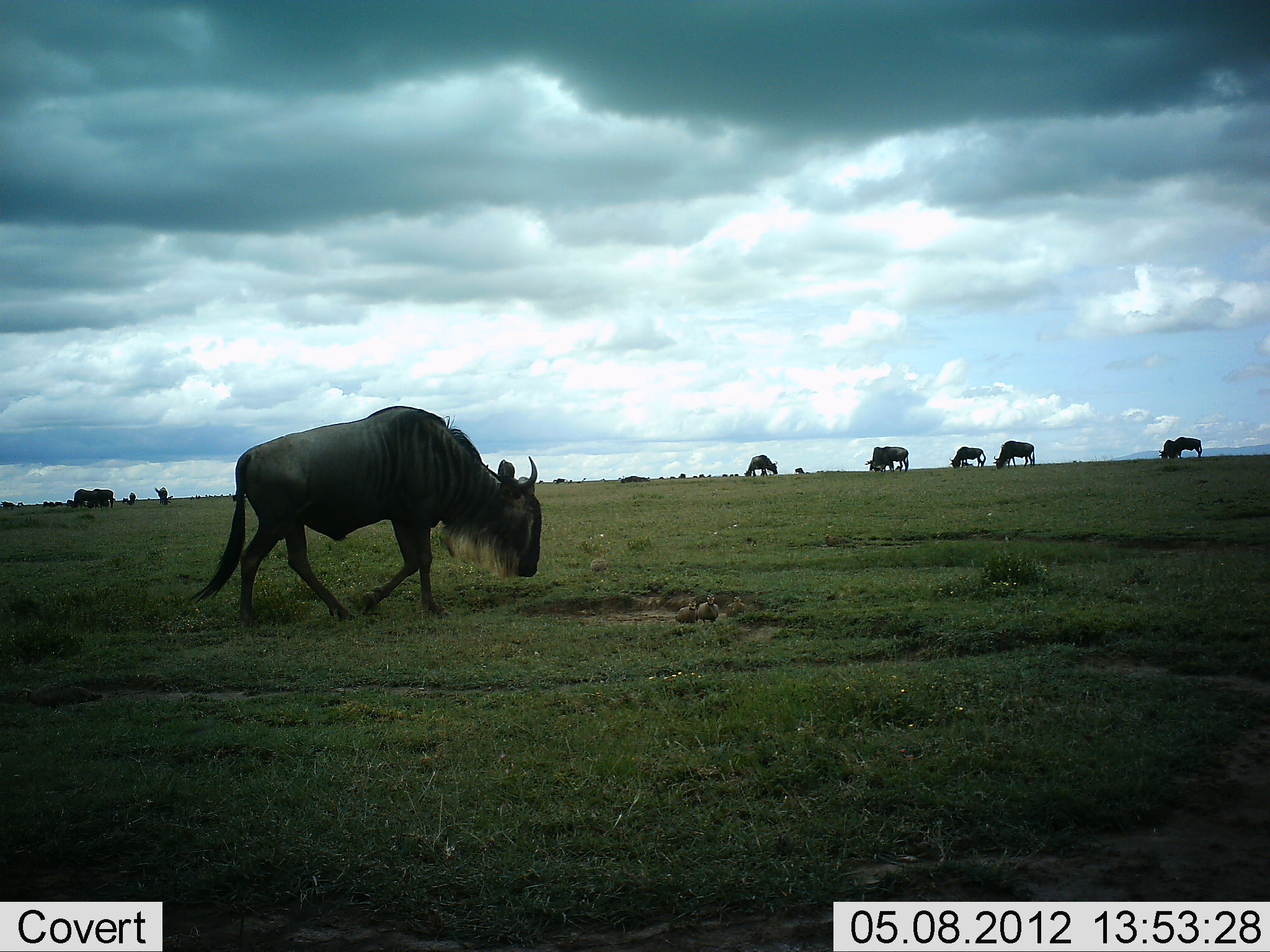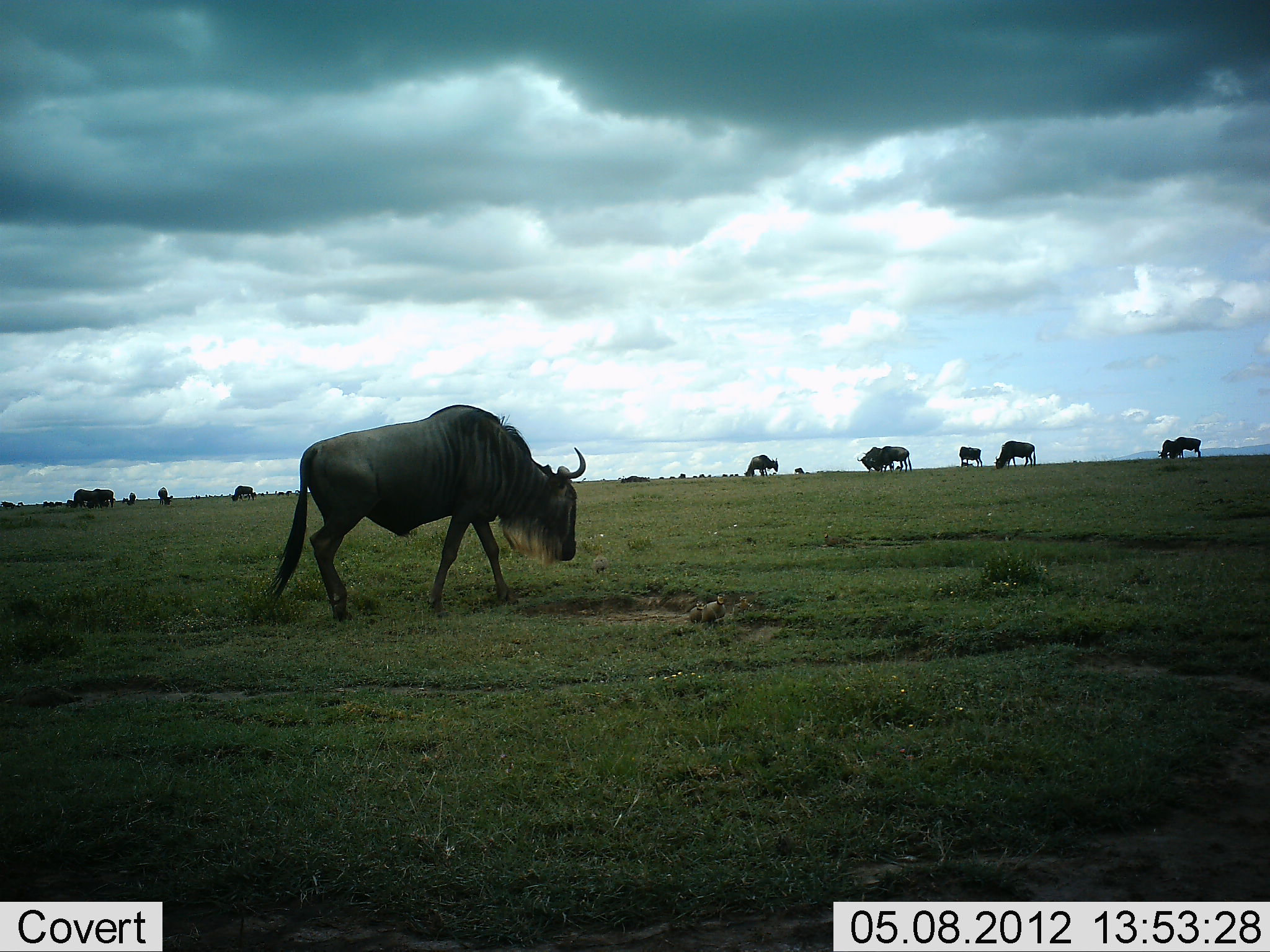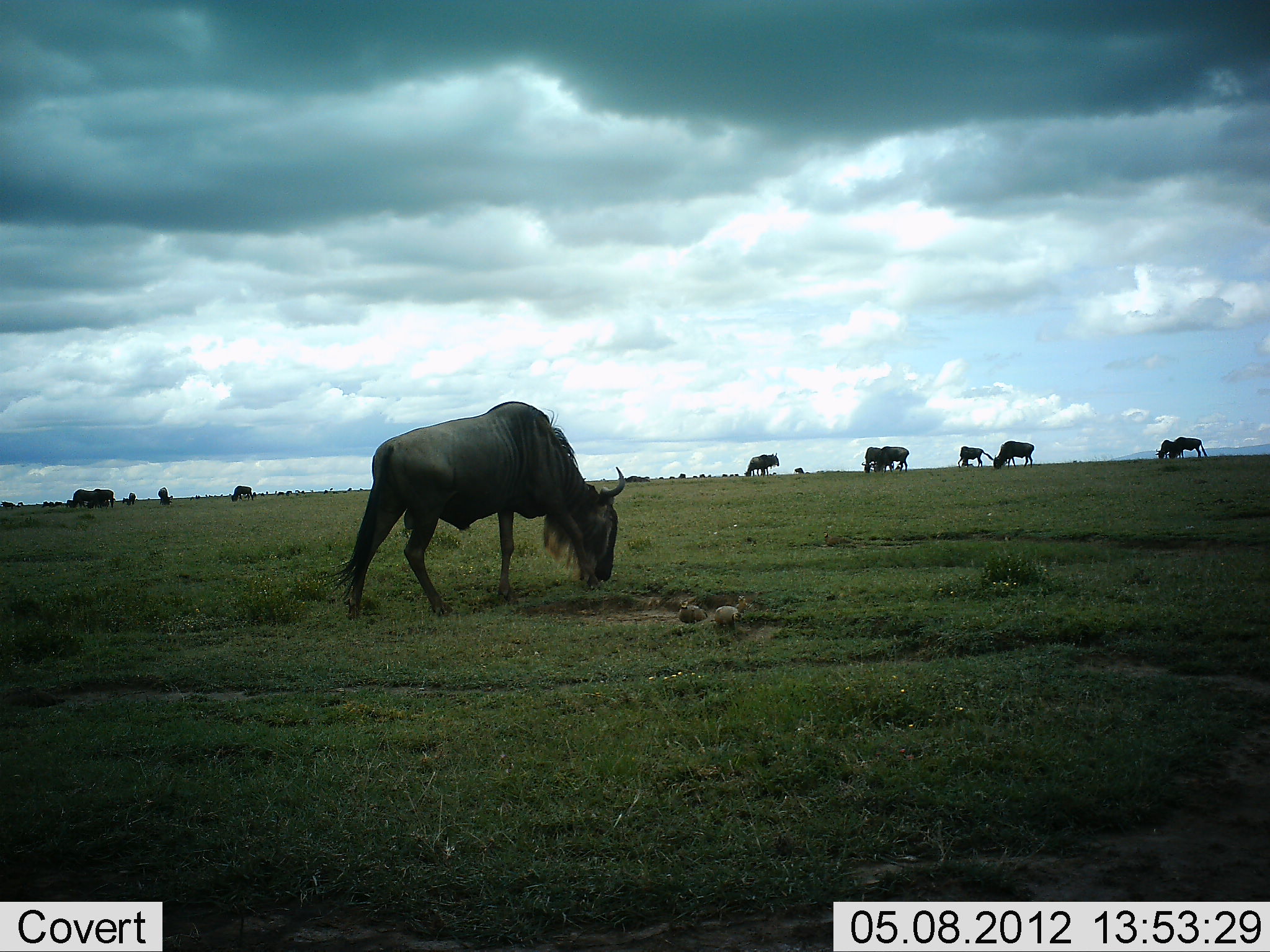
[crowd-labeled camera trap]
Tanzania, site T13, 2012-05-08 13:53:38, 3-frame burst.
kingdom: Animalia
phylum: Chordata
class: Aves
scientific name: Aves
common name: bird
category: otherbird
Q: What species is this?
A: Otherbird (bird) (Aves).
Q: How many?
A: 3.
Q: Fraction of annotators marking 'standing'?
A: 11%.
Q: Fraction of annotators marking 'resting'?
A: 0%.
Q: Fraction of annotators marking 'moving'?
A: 100%.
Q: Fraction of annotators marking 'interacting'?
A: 0%.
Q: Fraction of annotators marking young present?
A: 0%.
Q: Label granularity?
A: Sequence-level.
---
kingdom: Animalia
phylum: Chordata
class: Mammalia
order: Artiodactyla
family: Bovidae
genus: Connochaetes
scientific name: Connochaetes taurinus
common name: blue wildebeest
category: wildebeest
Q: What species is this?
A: Wildebeest (blue wildebeest) (Connochaetes taurinus).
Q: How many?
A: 11-50.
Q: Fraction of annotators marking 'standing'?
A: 54%.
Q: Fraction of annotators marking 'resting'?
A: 4%.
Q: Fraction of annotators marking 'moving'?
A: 79%.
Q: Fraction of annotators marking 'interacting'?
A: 0%.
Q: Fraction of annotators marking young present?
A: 4%.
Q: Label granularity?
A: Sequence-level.